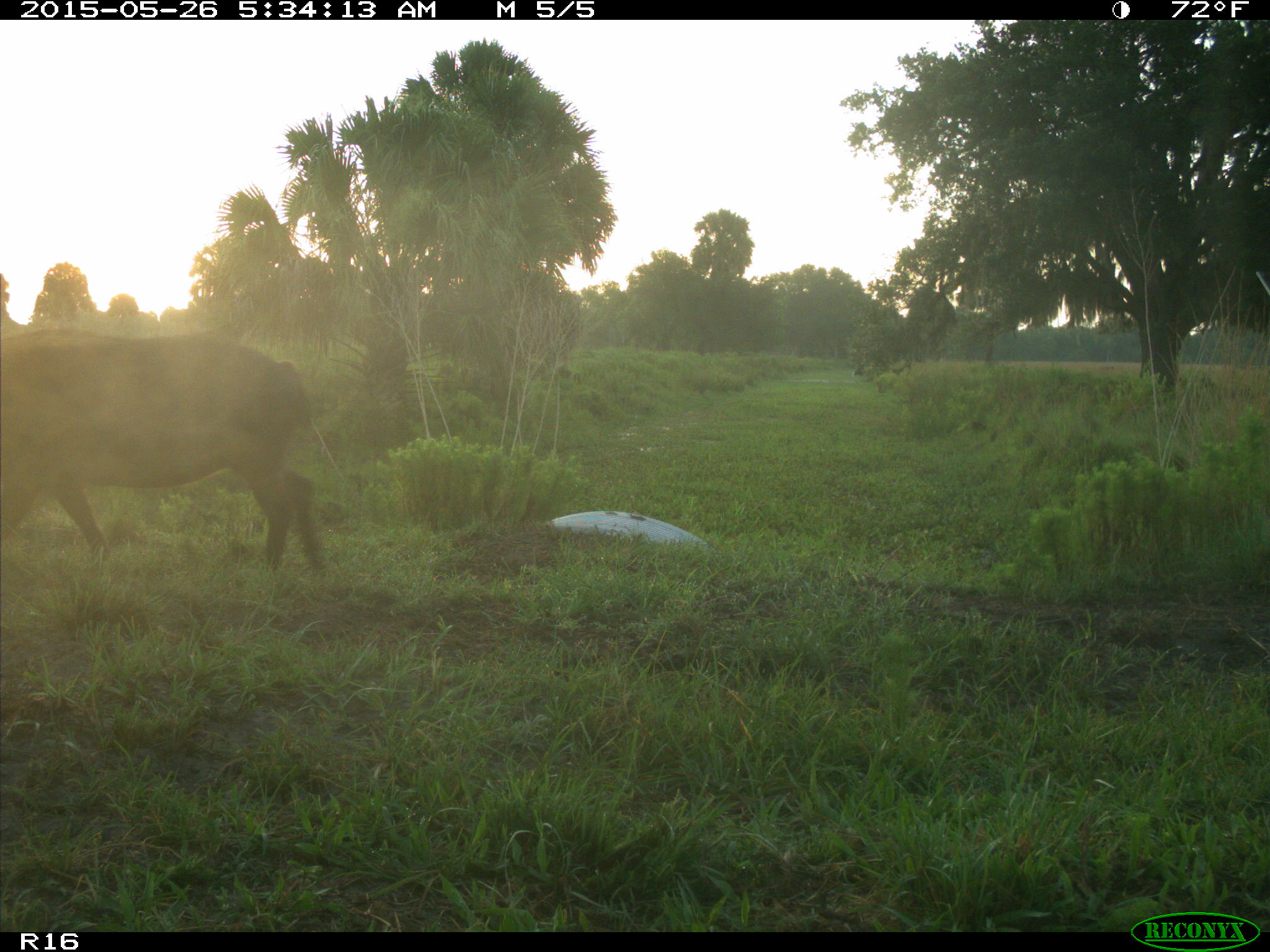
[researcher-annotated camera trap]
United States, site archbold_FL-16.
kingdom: Animalia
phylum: Chordata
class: Mammalia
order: Artiodactyla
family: Suidae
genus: Sus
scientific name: Sus scrofa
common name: wild boar